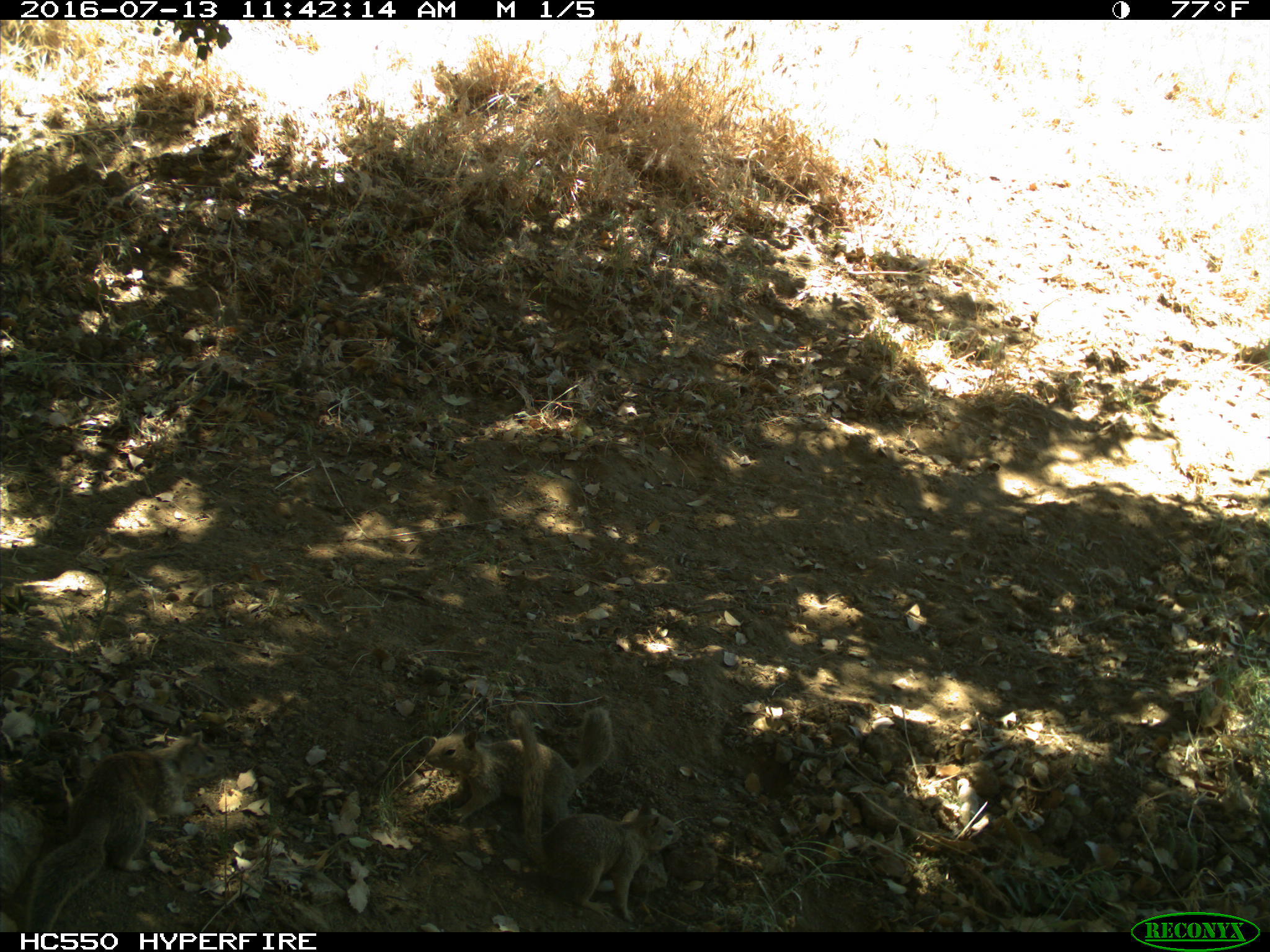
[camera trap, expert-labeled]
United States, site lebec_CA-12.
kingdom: Animalia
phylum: Chordata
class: Mammalia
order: Rodentia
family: Sciuridae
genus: Otospermophilus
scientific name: Otospermophilus beecheyi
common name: california ground squirrel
Otospermophilus beecheyi (california ground squirrel).